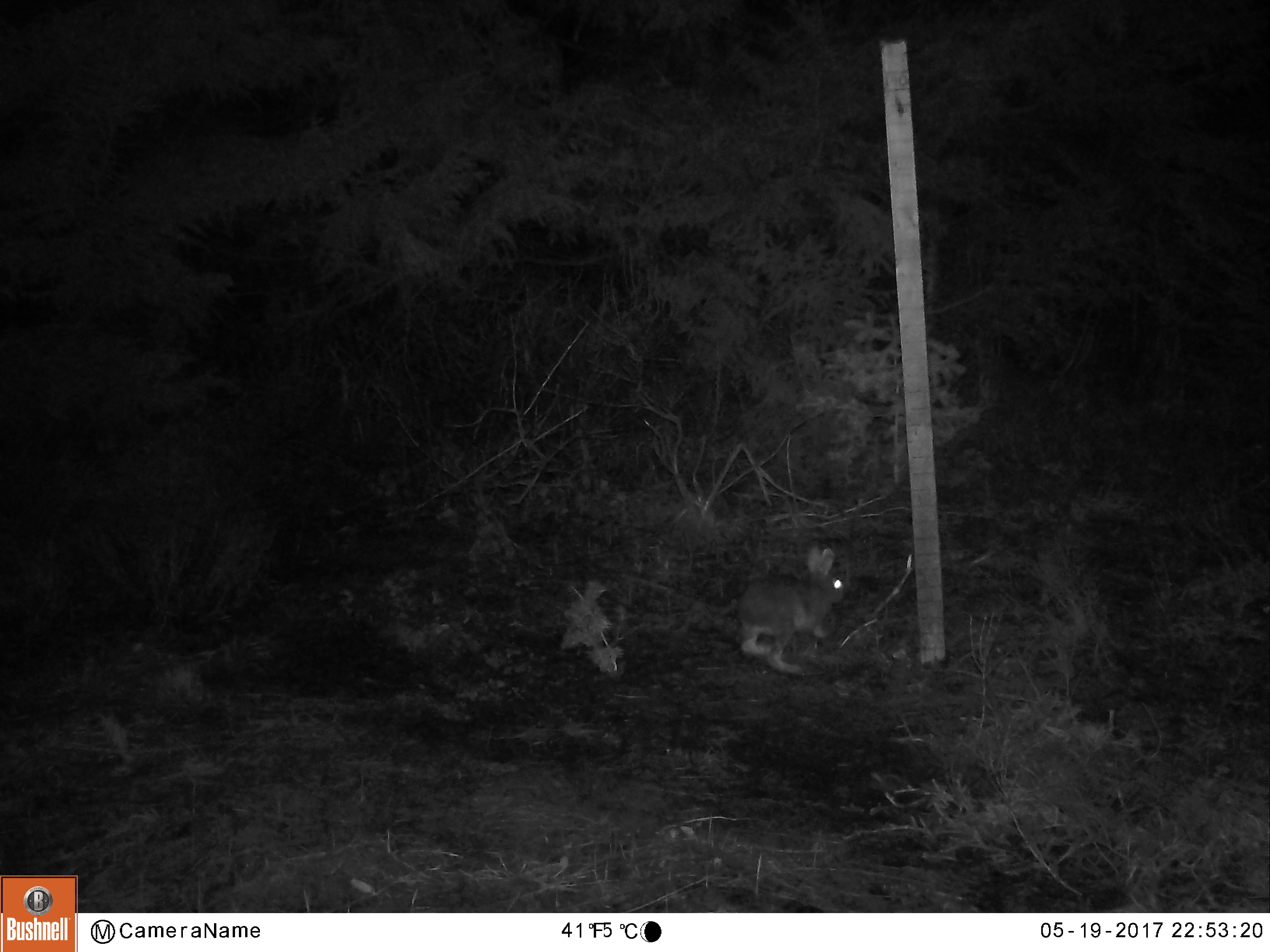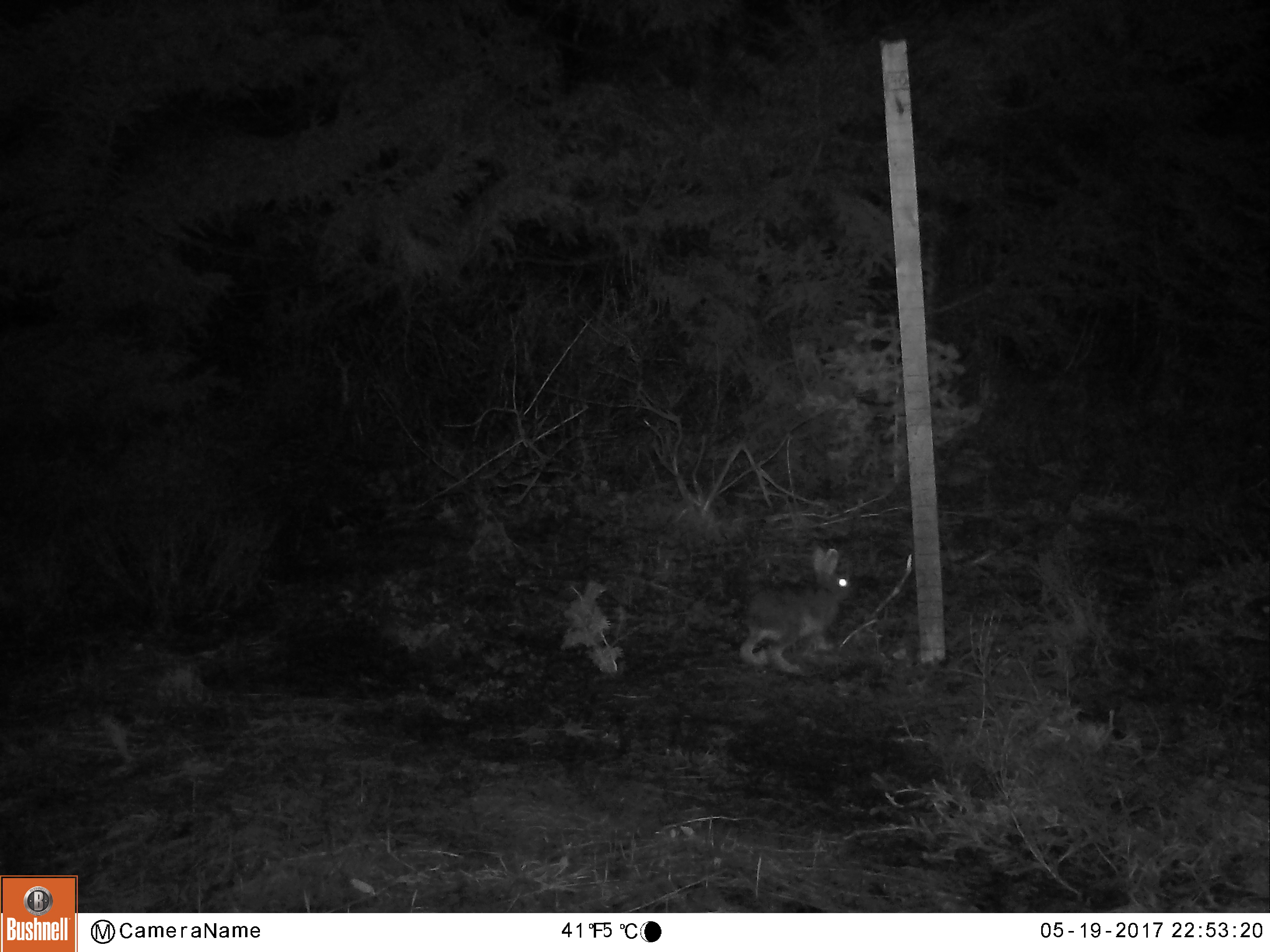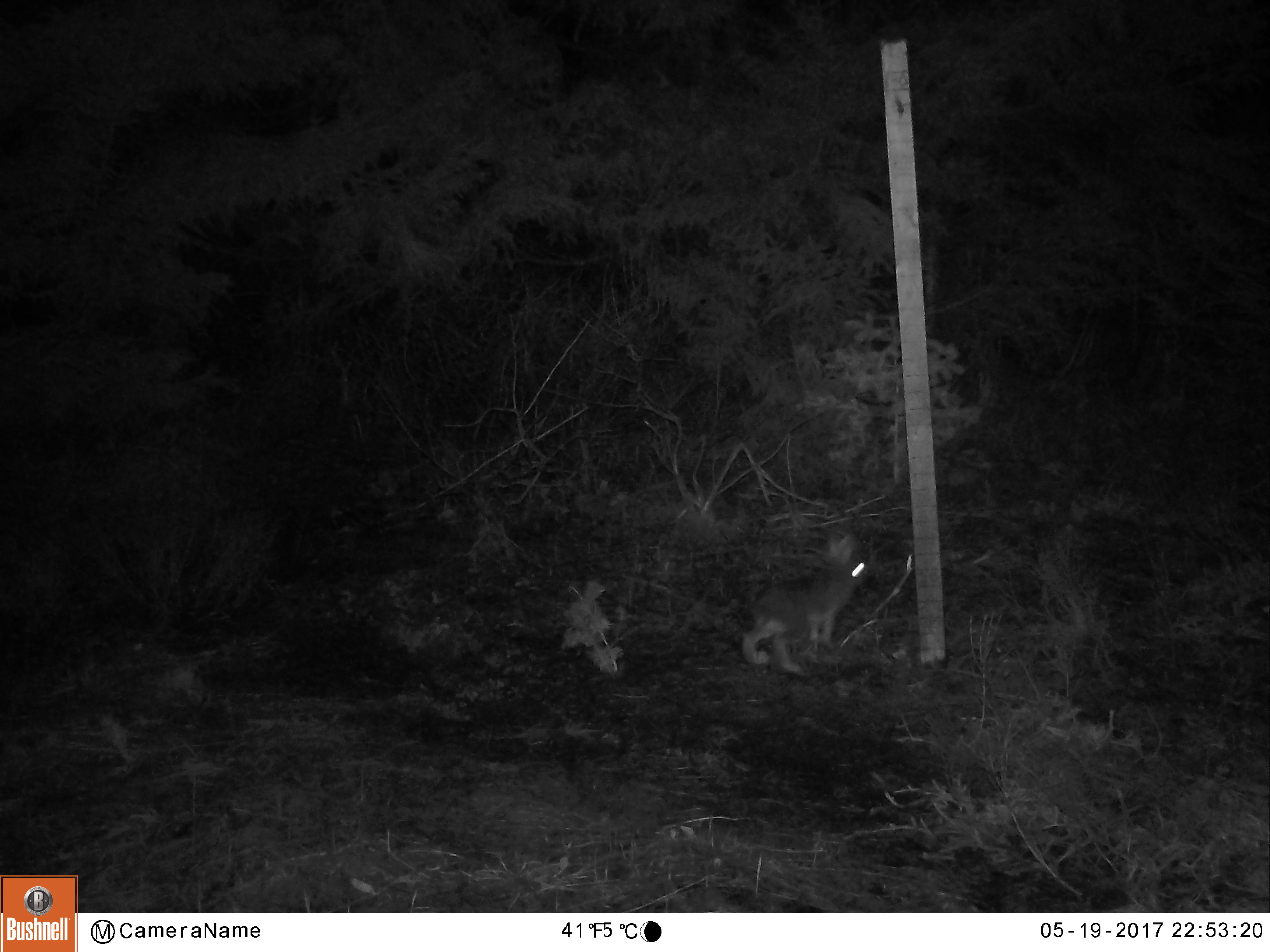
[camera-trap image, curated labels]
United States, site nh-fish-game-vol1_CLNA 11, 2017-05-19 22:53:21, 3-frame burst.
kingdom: Animalia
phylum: Chordata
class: Mammalia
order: Lagomorpha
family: Leporidae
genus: Lepus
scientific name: Lepus americanus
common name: snowshoe hare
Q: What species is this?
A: Snowshoe hare (Lepus americanus).